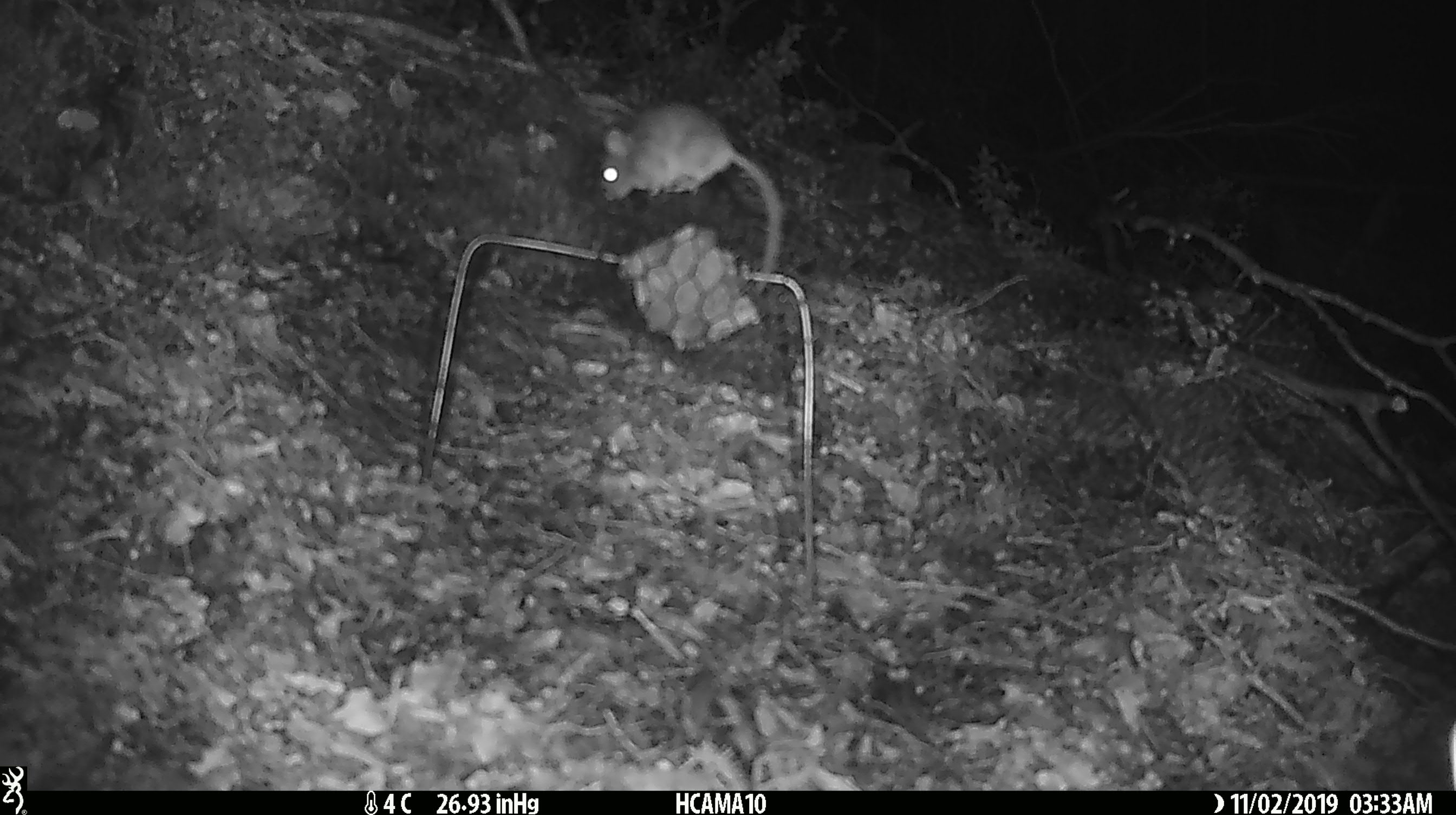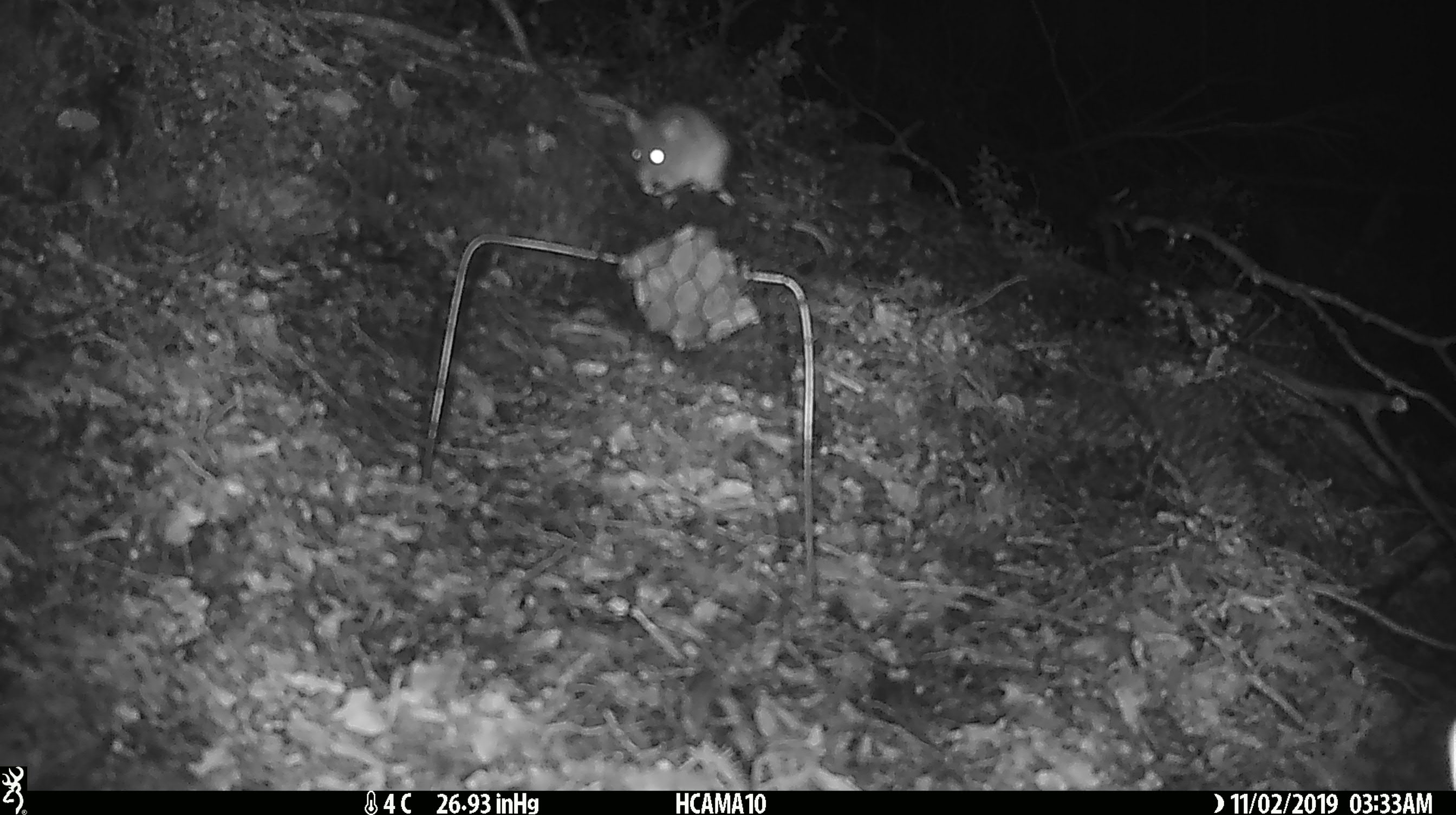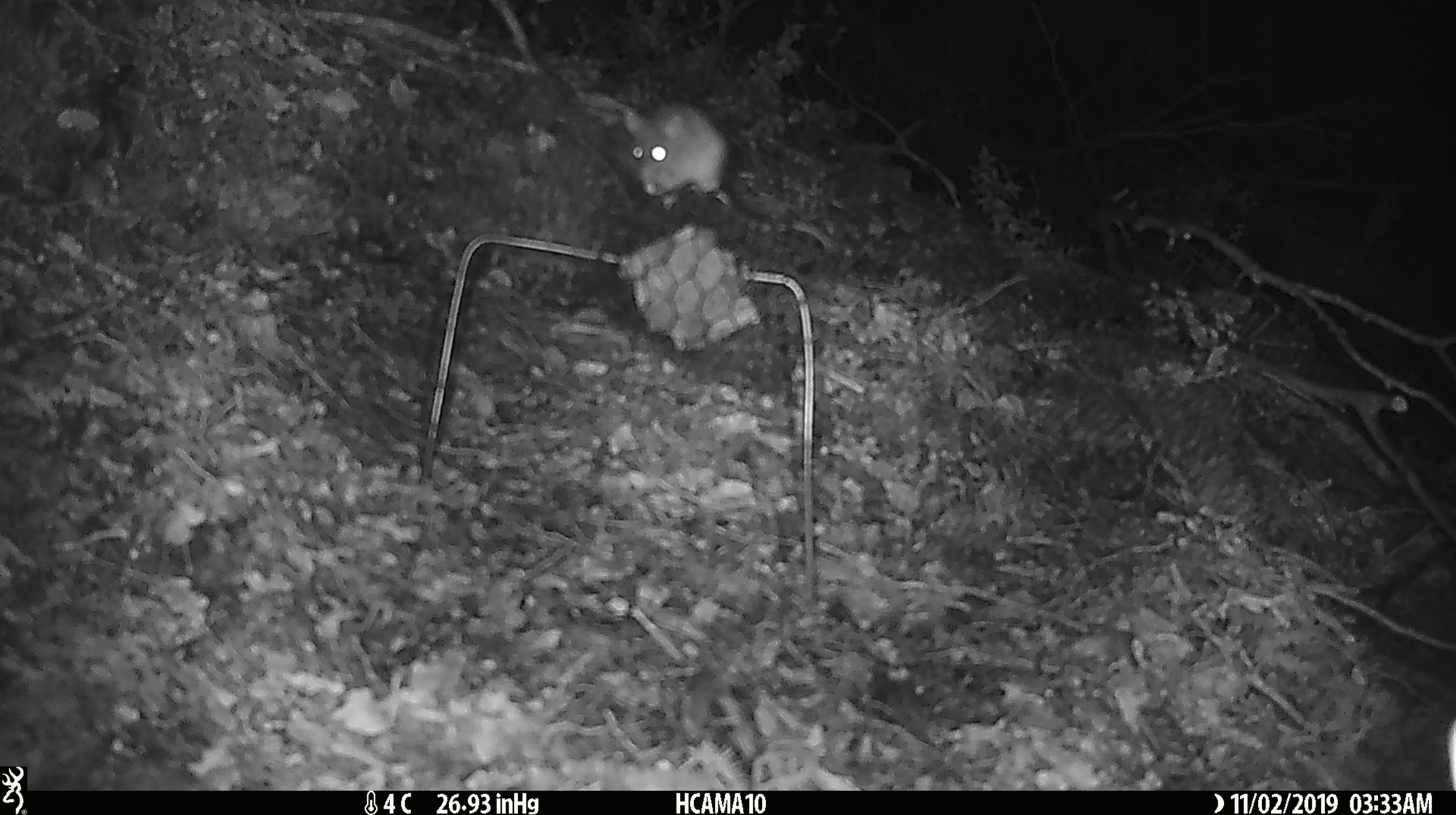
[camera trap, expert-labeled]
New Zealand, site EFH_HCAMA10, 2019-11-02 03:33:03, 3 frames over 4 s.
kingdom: Animalia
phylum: Chordata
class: Mammalia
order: Rodentia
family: Muridae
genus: Mus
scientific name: Mus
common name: mouse